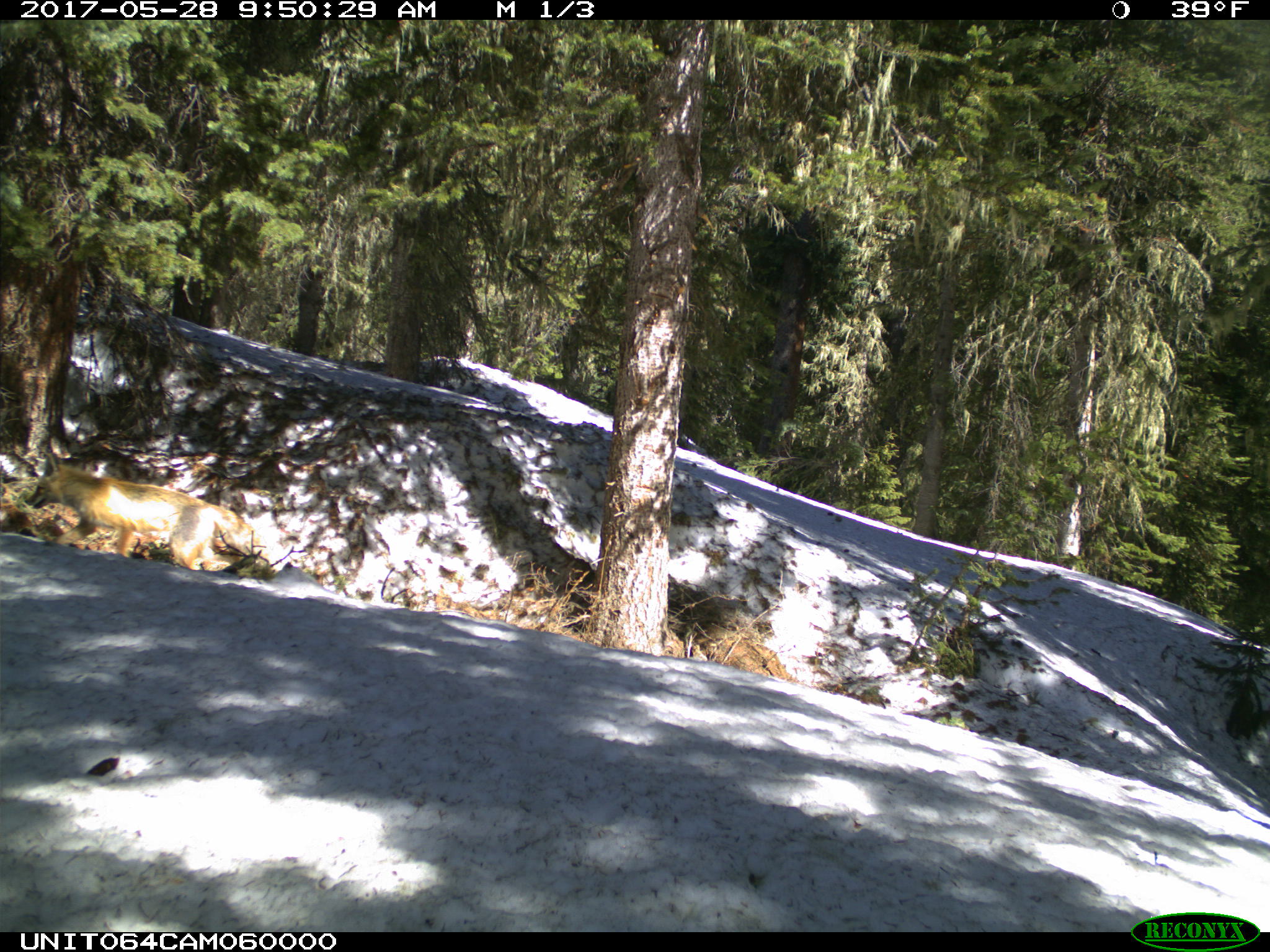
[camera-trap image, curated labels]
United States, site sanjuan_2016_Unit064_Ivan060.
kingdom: Animalia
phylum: Chordata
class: Mammalia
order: Carnivora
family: Canidae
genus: Vulpes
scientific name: Vulpes vulpes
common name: red fox